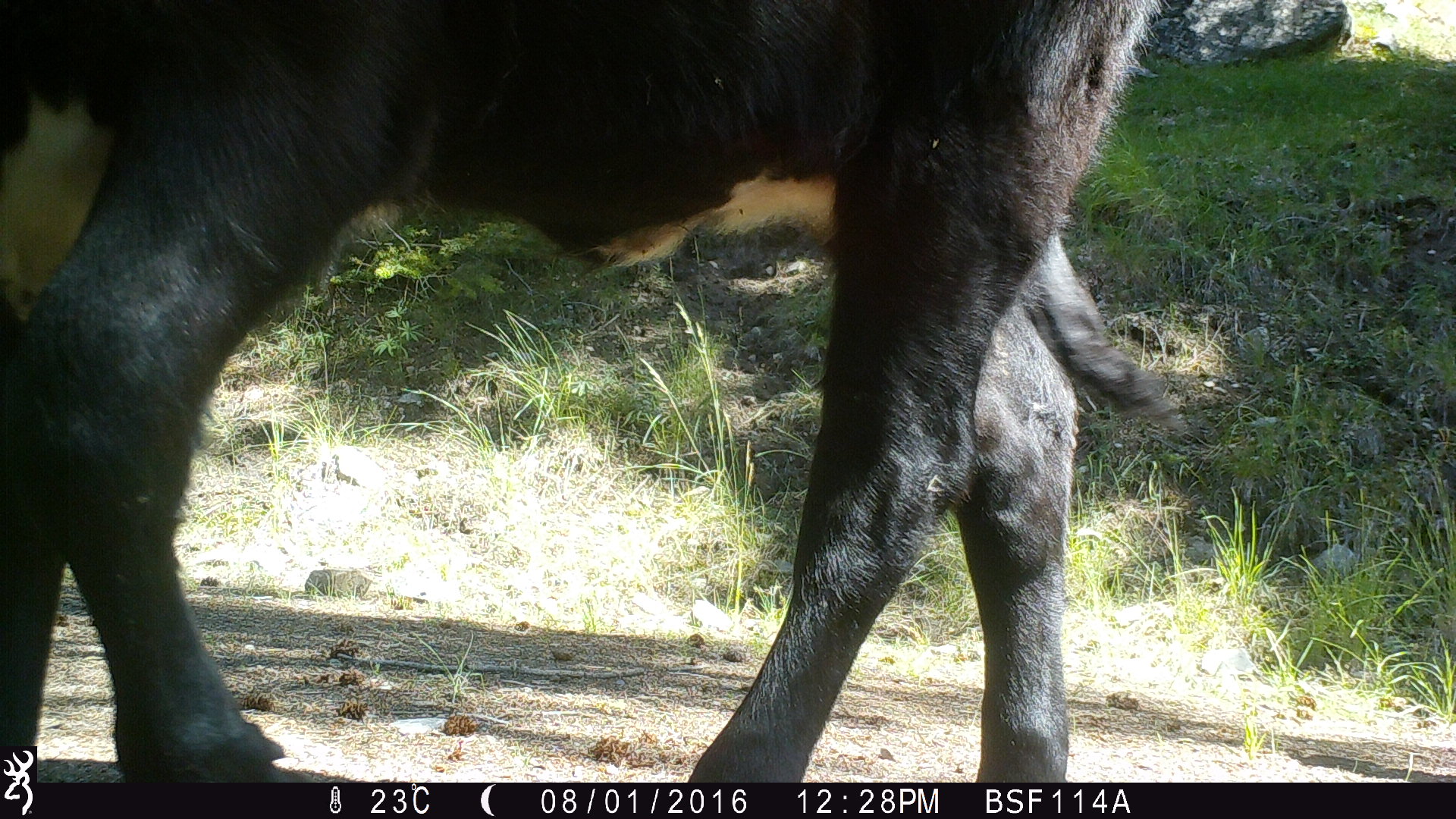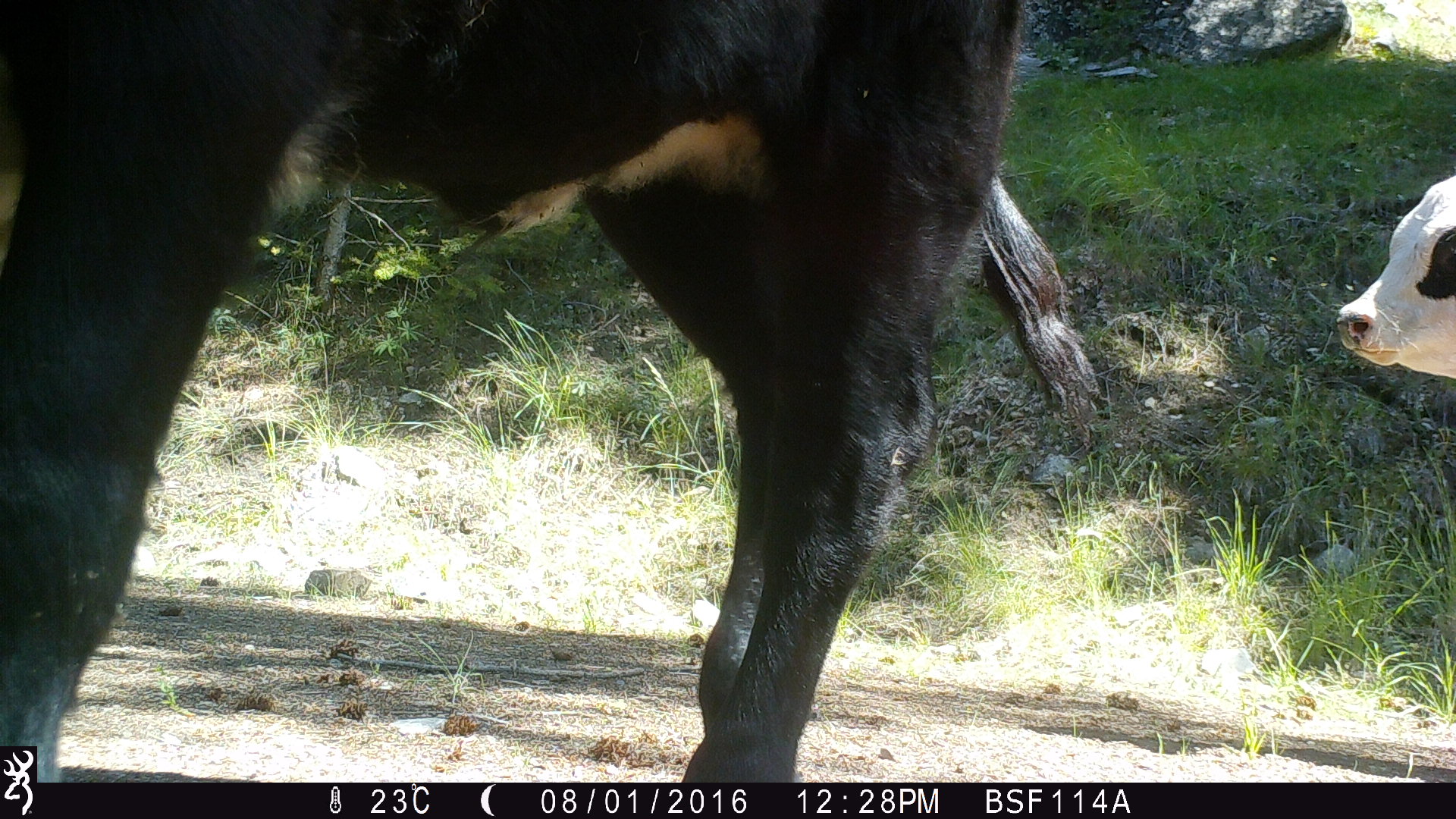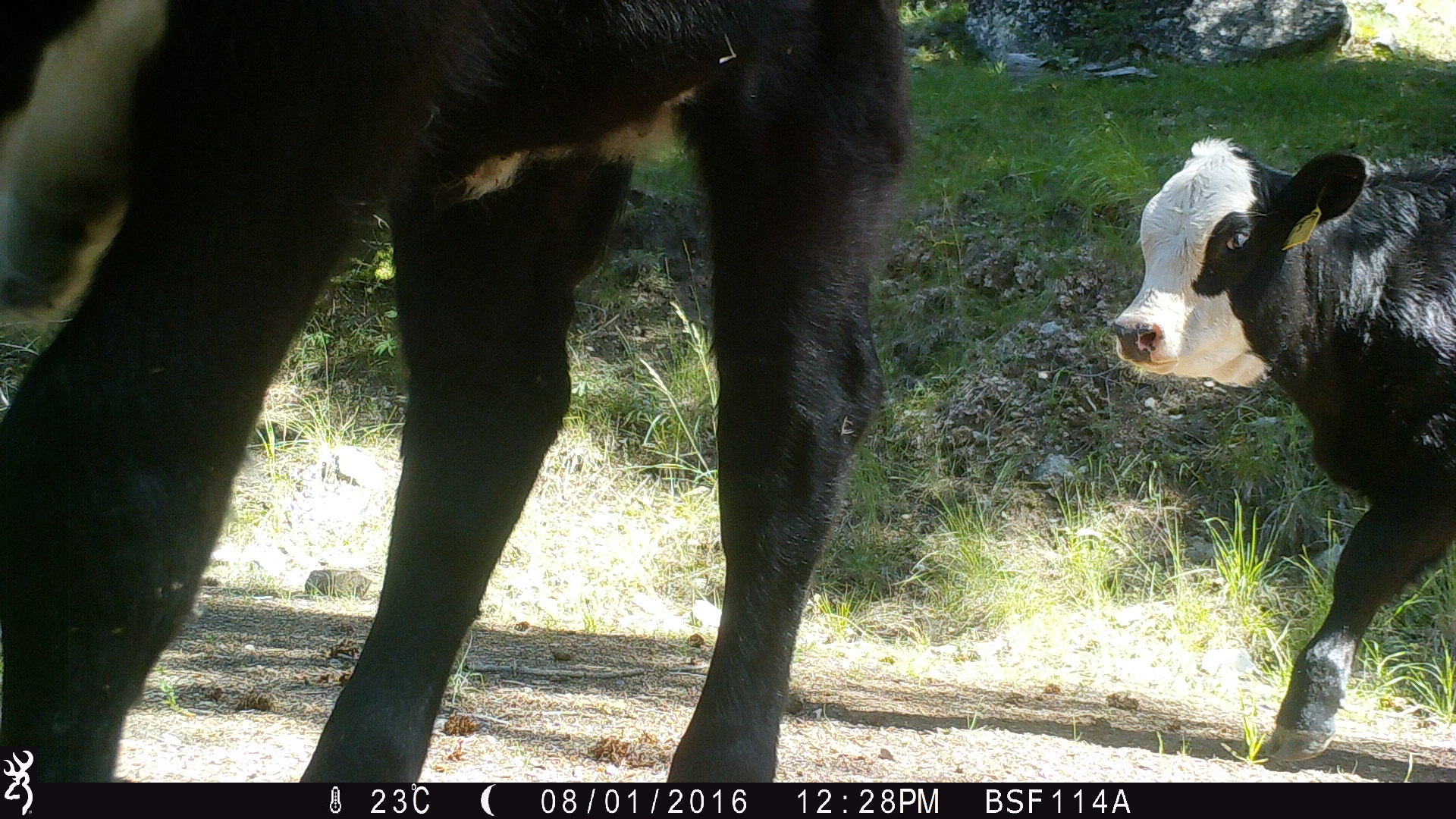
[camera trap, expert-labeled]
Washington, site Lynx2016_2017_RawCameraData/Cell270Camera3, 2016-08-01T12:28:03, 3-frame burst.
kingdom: Animalia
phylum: Chordata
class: Mammalia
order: Artiodactyla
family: Bovidae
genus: Bos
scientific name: Bos taurus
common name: domestic cattle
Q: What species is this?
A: Domestic cattle (Bos taurus).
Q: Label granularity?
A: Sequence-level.